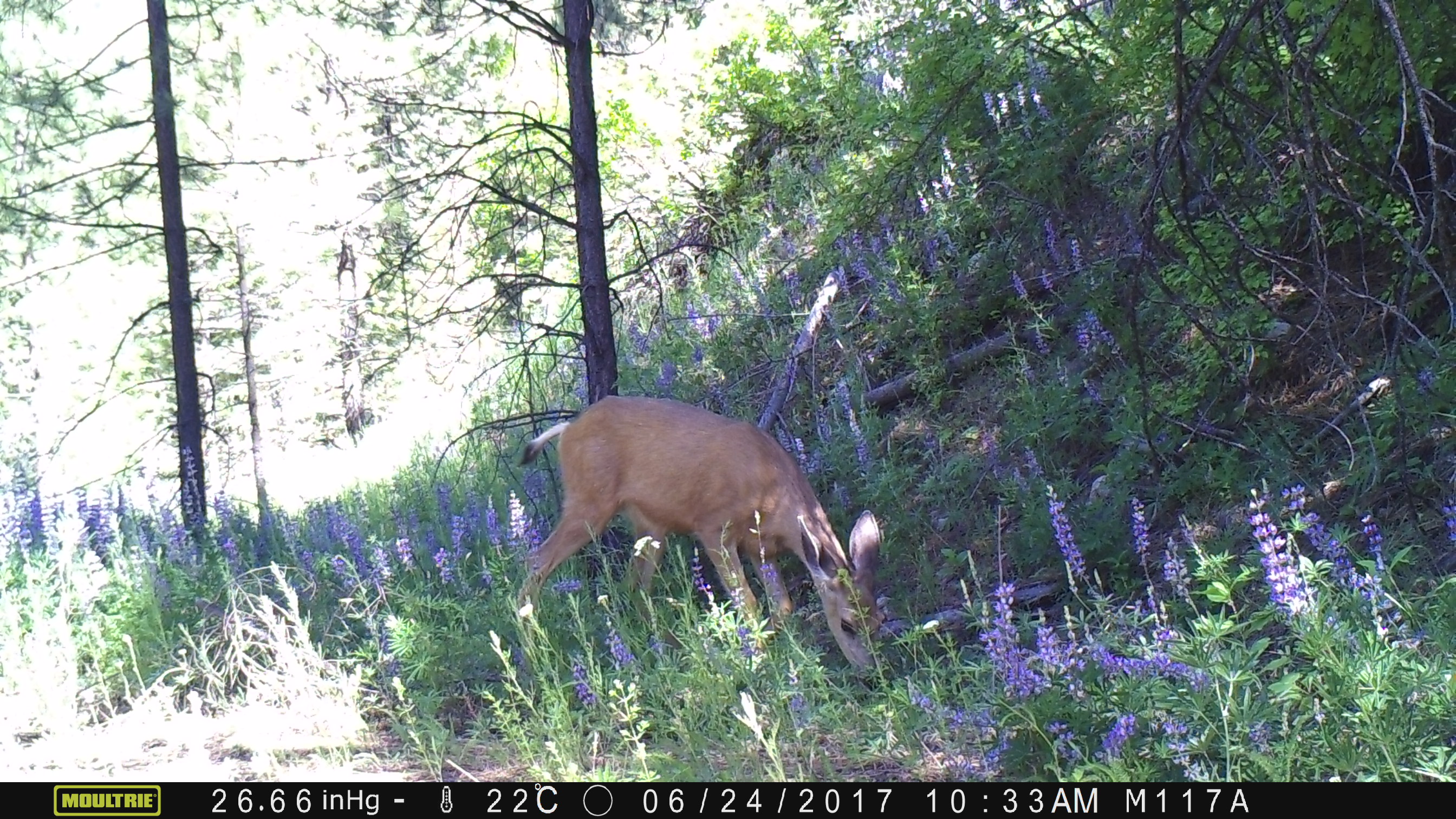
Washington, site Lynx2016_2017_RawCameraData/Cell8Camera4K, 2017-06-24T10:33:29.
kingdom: Animalia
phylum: Chordata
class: Mammalia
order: Artiodactyla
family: Cervidae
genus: Odocoileus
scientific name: Odocoileus hemionus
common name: mule deer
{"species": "Odocoileus hemionus (mule deer)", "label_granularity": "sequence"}